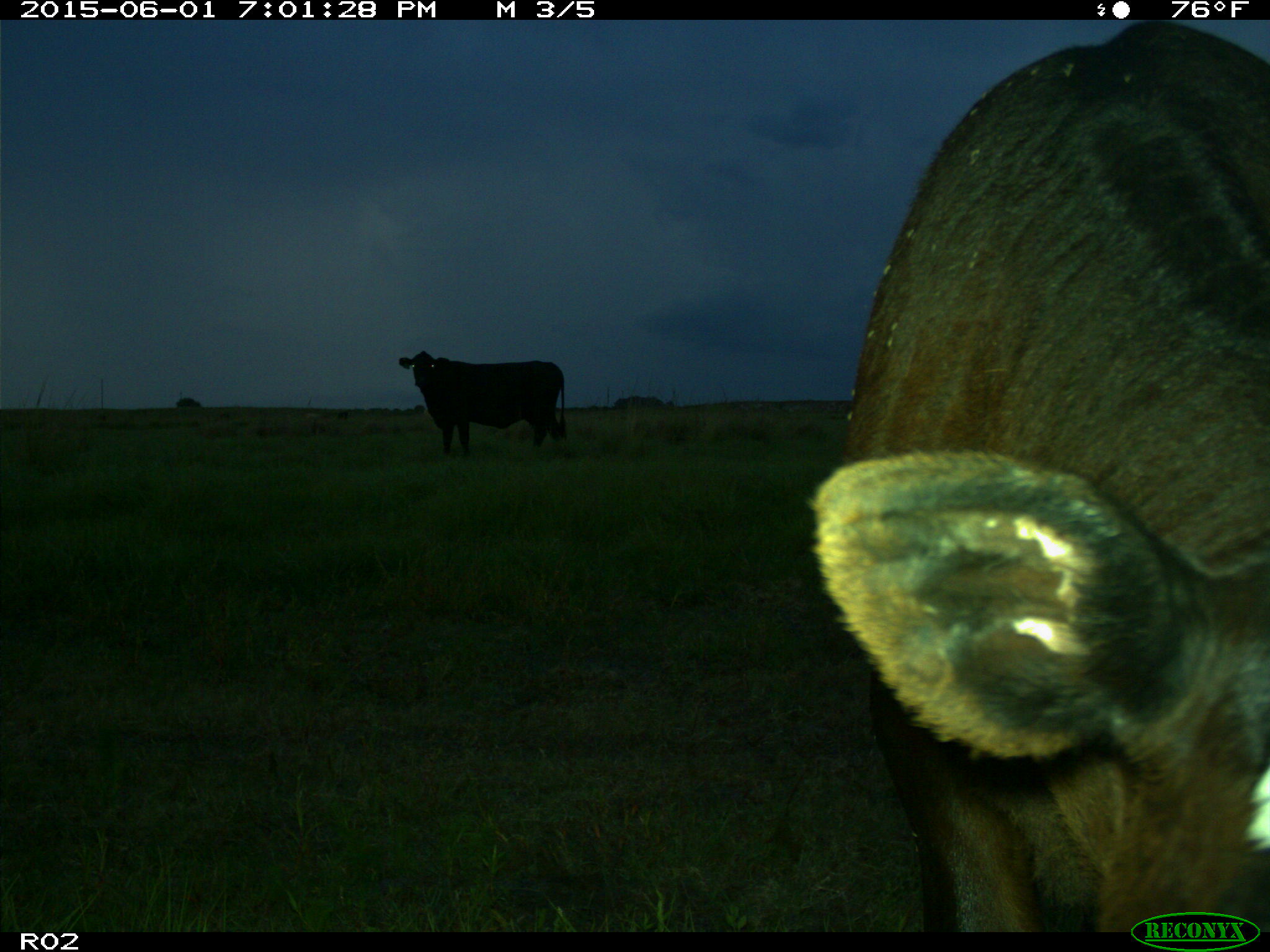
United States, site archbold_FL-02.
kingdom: Animalia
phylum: Chordata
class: Mammalia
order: Artiodactyla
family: Bovidae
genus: Bos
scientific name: Bos taurus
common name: domestic cow